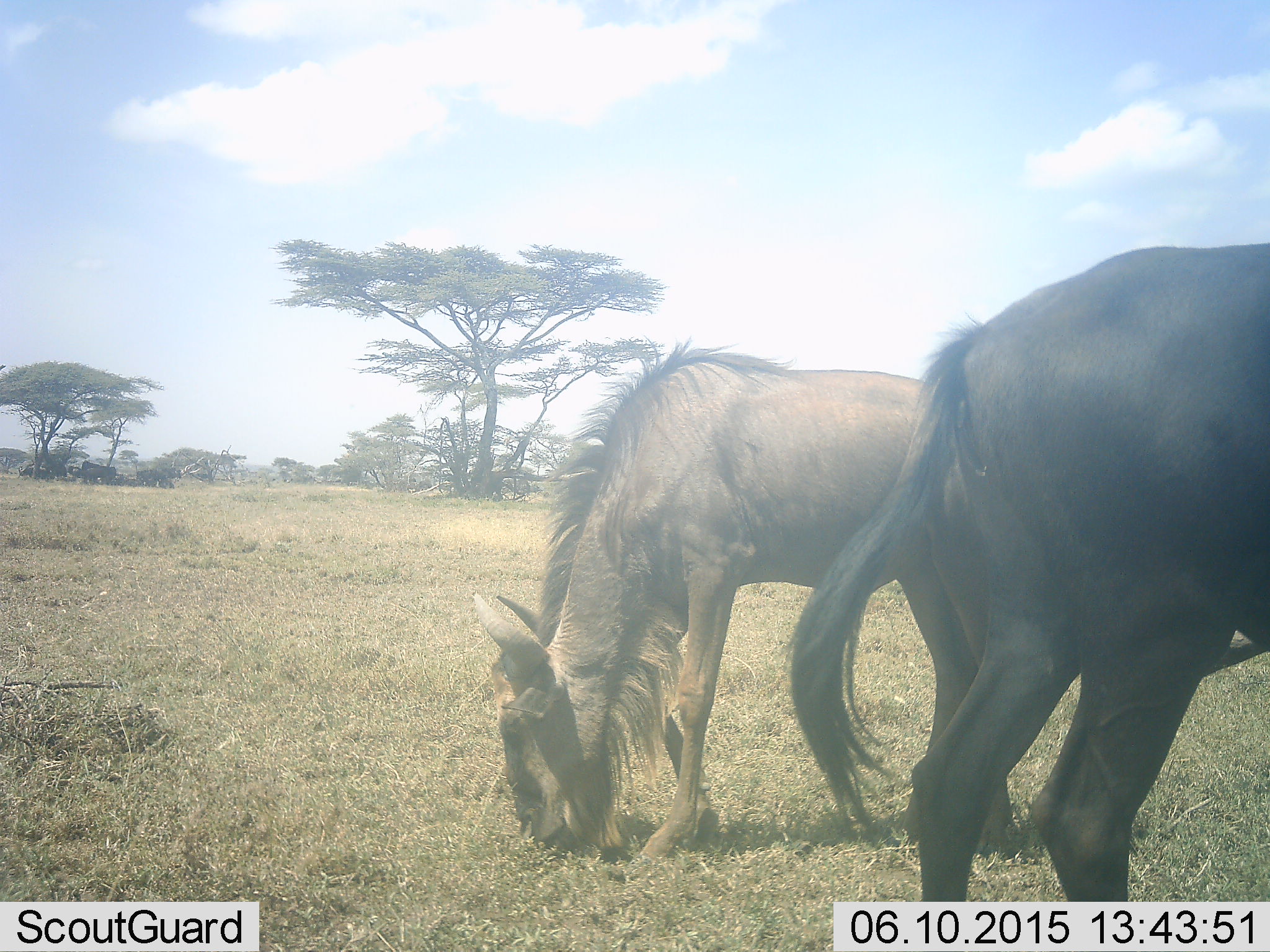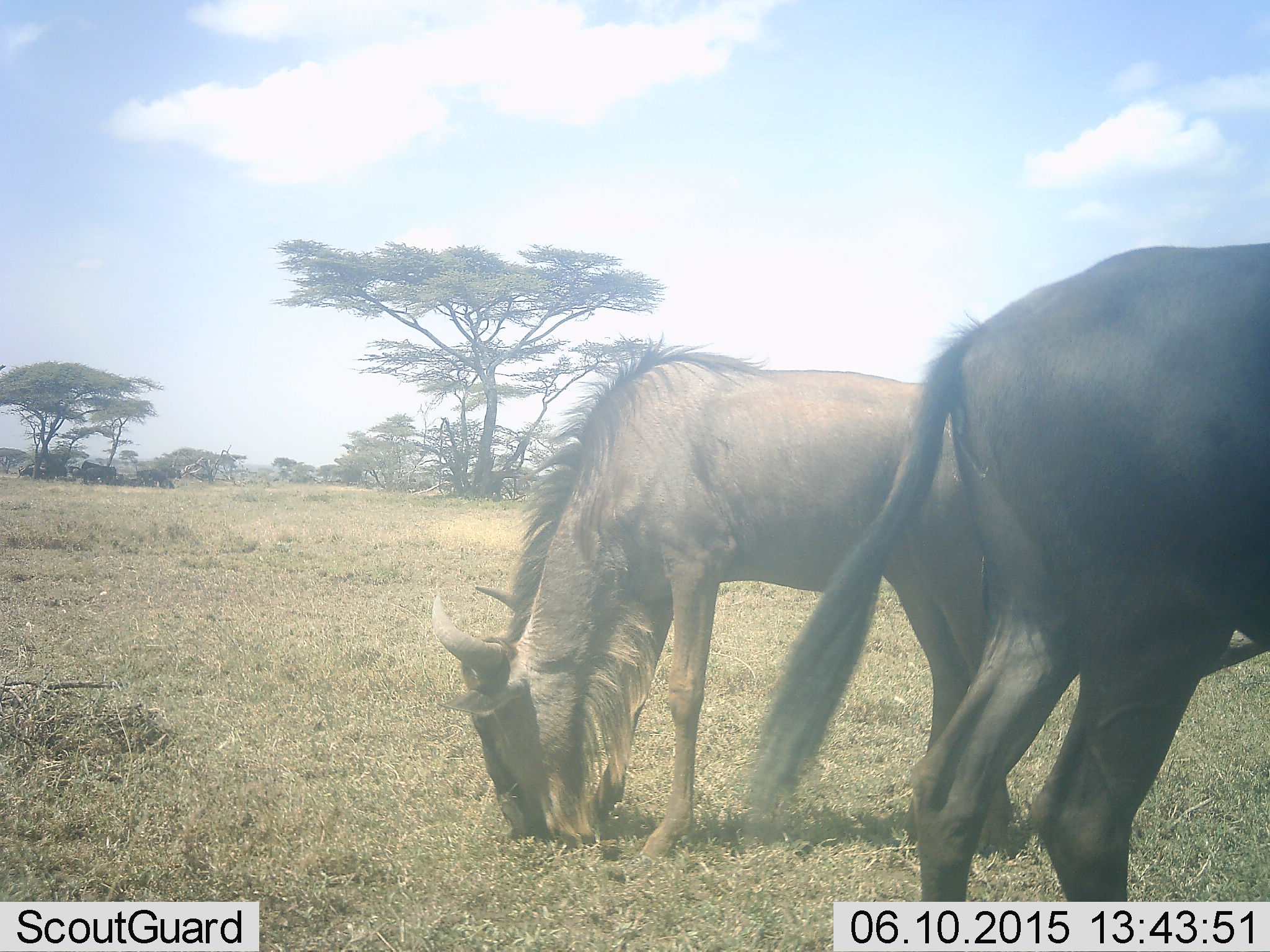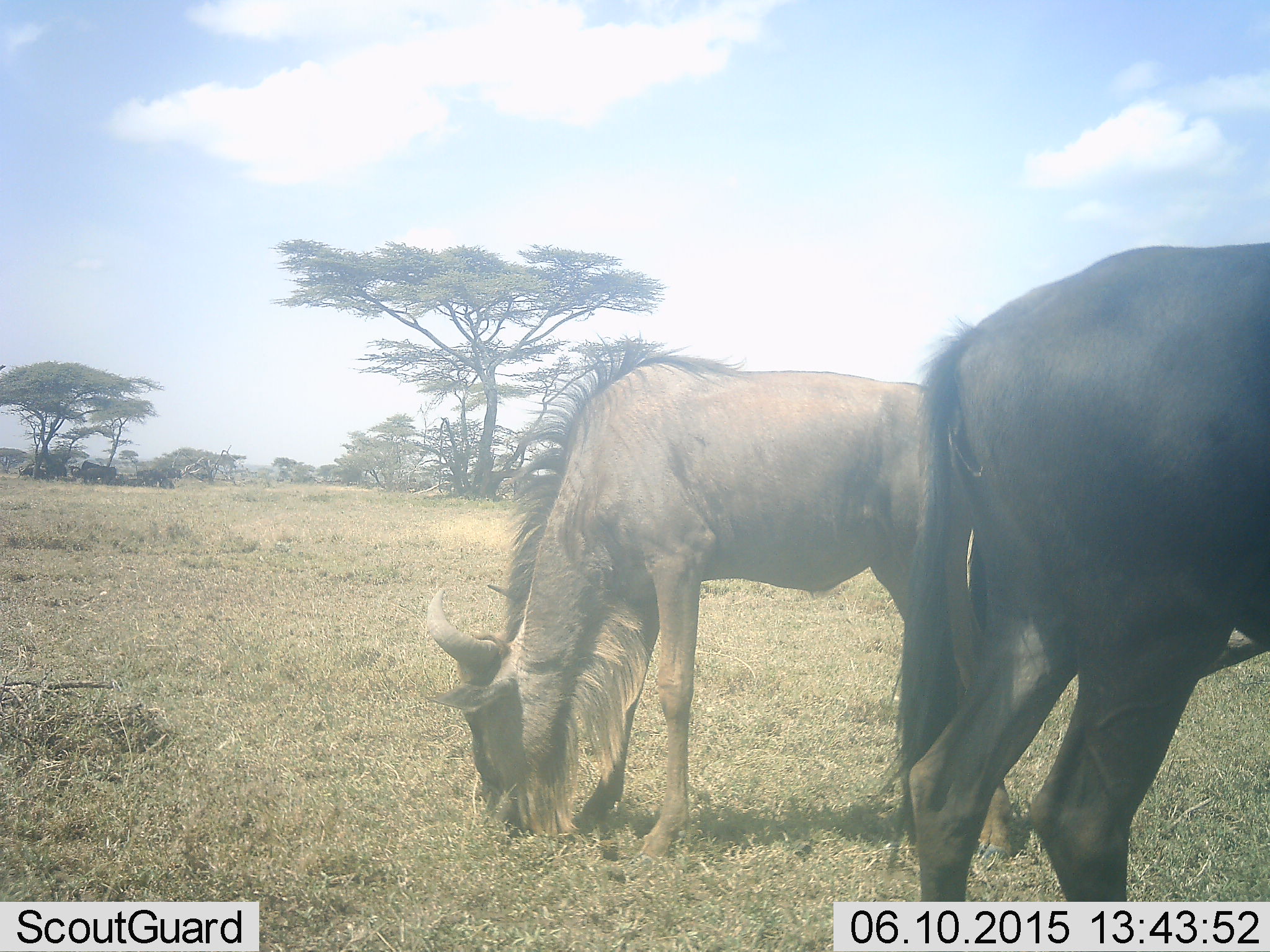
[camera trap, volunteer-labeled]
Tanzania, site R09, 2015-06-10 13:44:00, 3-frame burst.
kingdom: Animalia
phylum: Chordata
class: Mammalia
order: Artiodactyla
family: Bovidae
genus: Connochaetes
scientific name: Connochaetes taurinus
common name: blue wildebeest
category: wildebeest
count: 2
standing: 60%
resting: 30%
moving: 30%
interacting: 0%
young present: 0%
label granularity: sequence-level